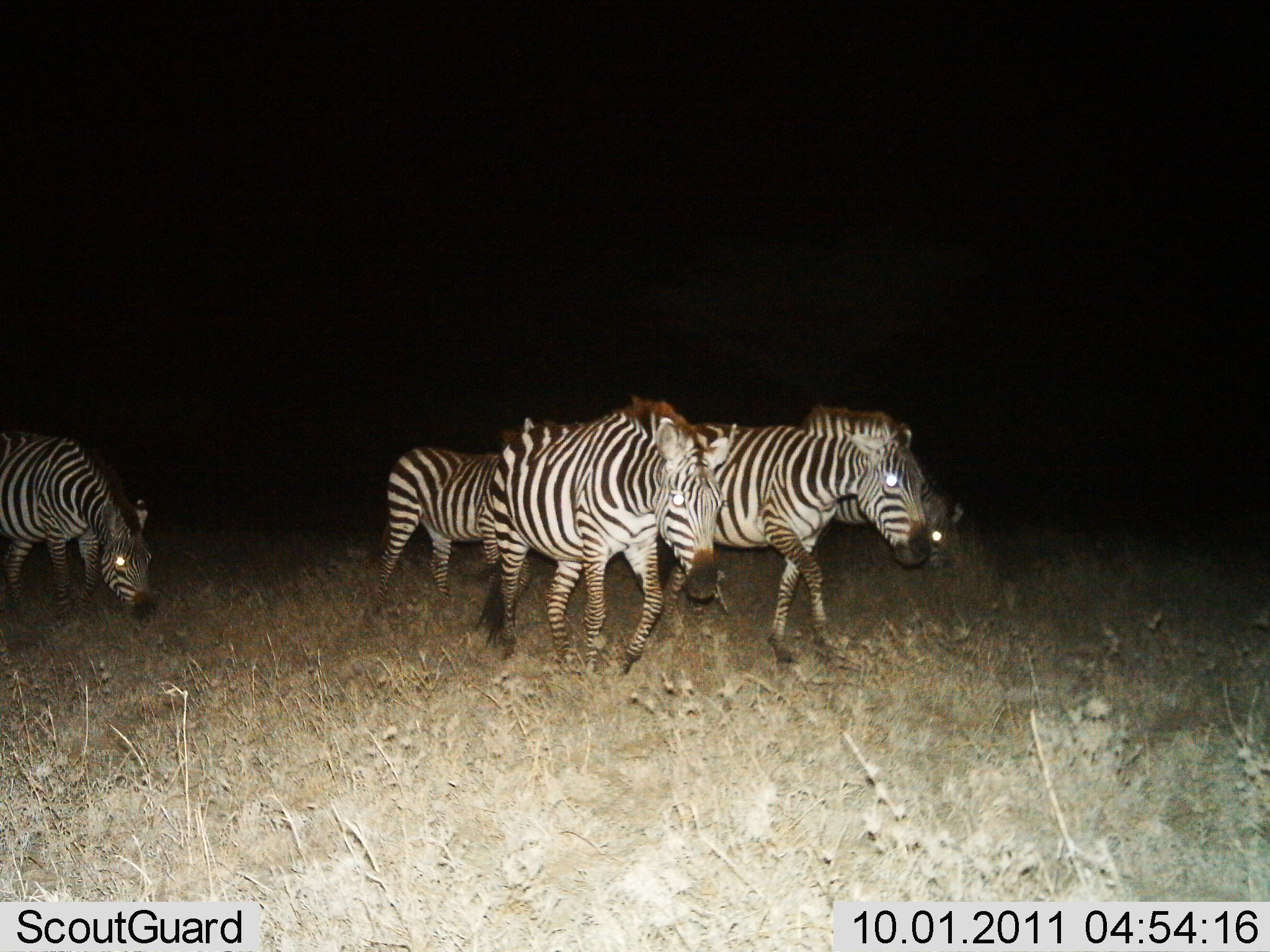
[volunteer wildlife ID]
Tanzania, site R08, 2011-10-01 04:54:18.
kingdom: Animalia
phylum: Chordata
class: Mammalia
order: Perissodactyla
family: Equidae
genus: Equus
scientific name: Equus quagga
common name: plains zebra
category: zebra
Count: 5.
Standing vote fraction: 9%.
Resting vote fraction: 0%.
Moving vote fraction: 91%.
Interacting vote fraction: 0%.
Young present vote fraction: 0%.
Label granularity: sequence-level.